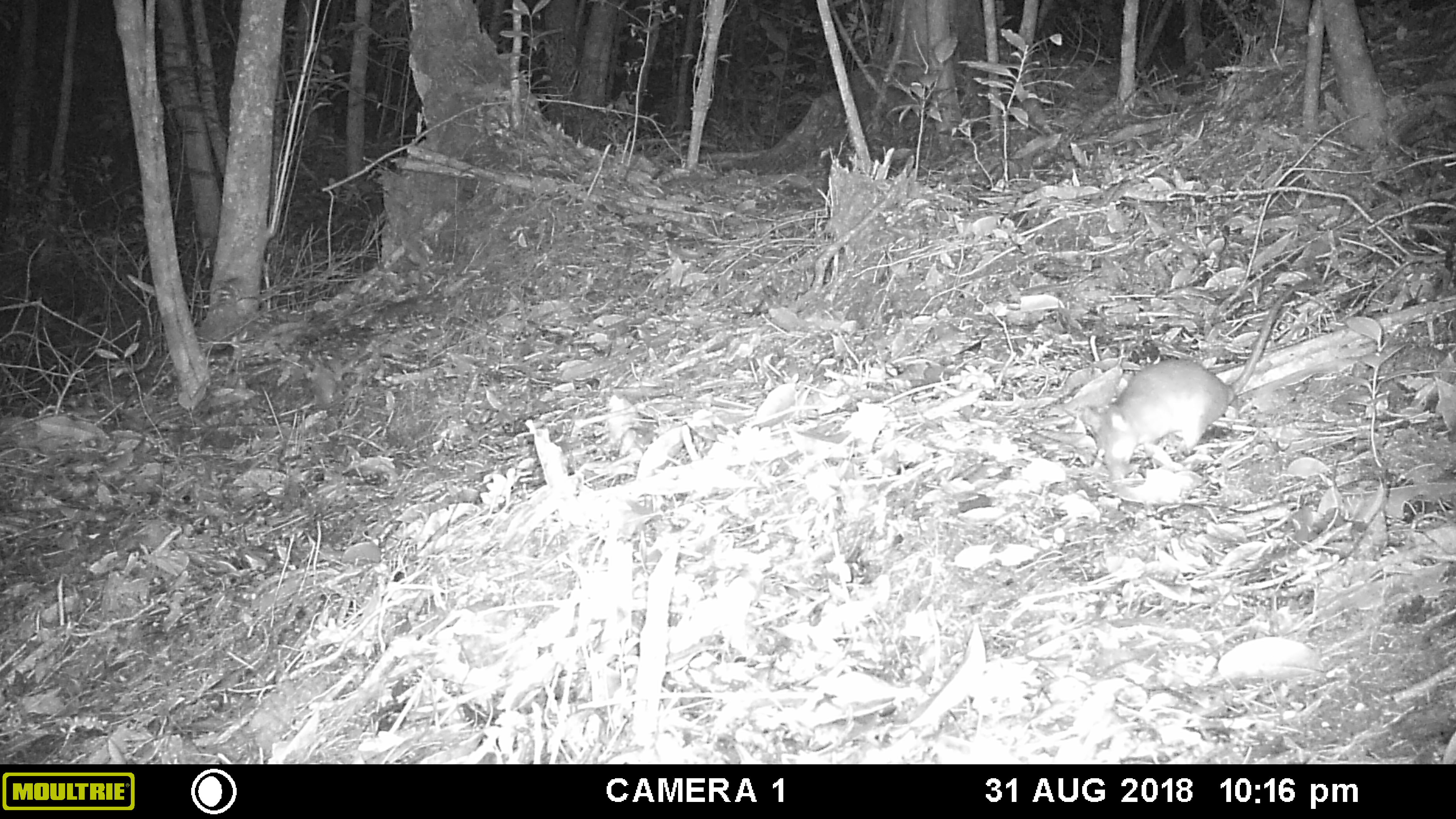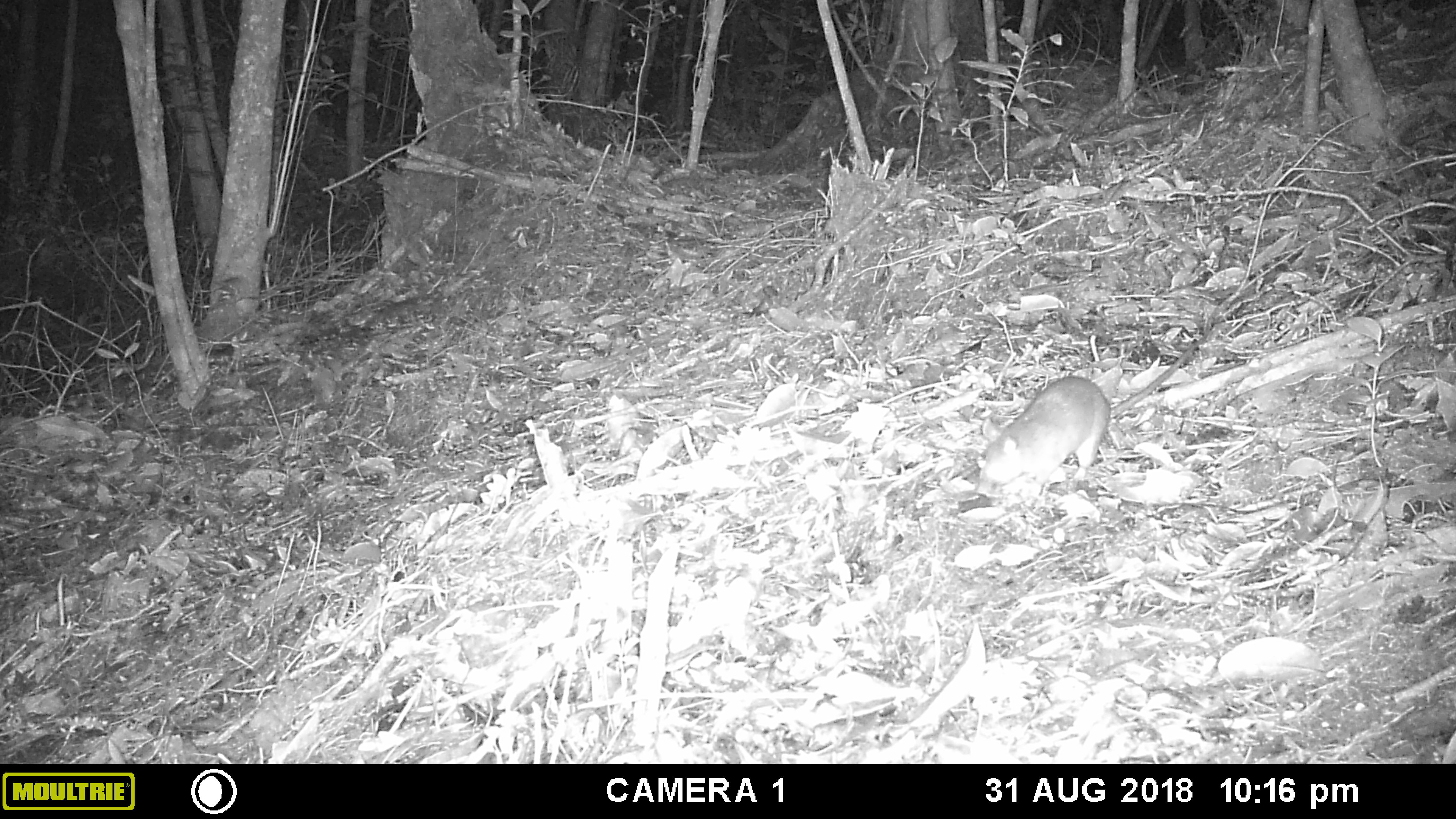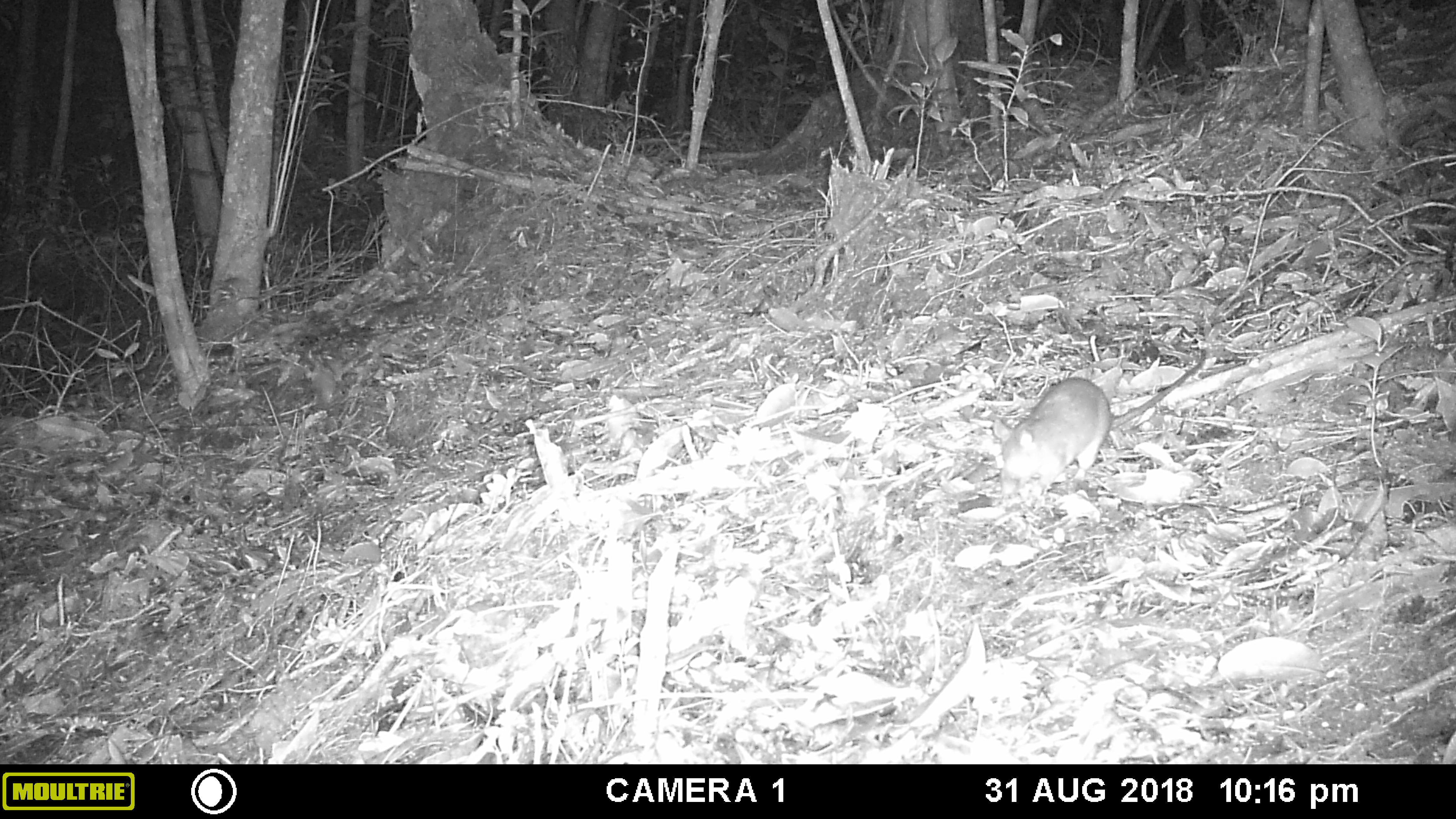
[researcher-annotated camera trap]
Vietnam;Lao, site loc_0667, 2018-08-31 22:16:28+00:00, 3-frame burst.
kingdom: Animalia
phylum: Chordata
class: Mammalia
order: Rodentia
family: Muridae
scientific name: Muridae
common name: old-world mice and rats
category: unidentified murid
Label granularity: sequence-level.